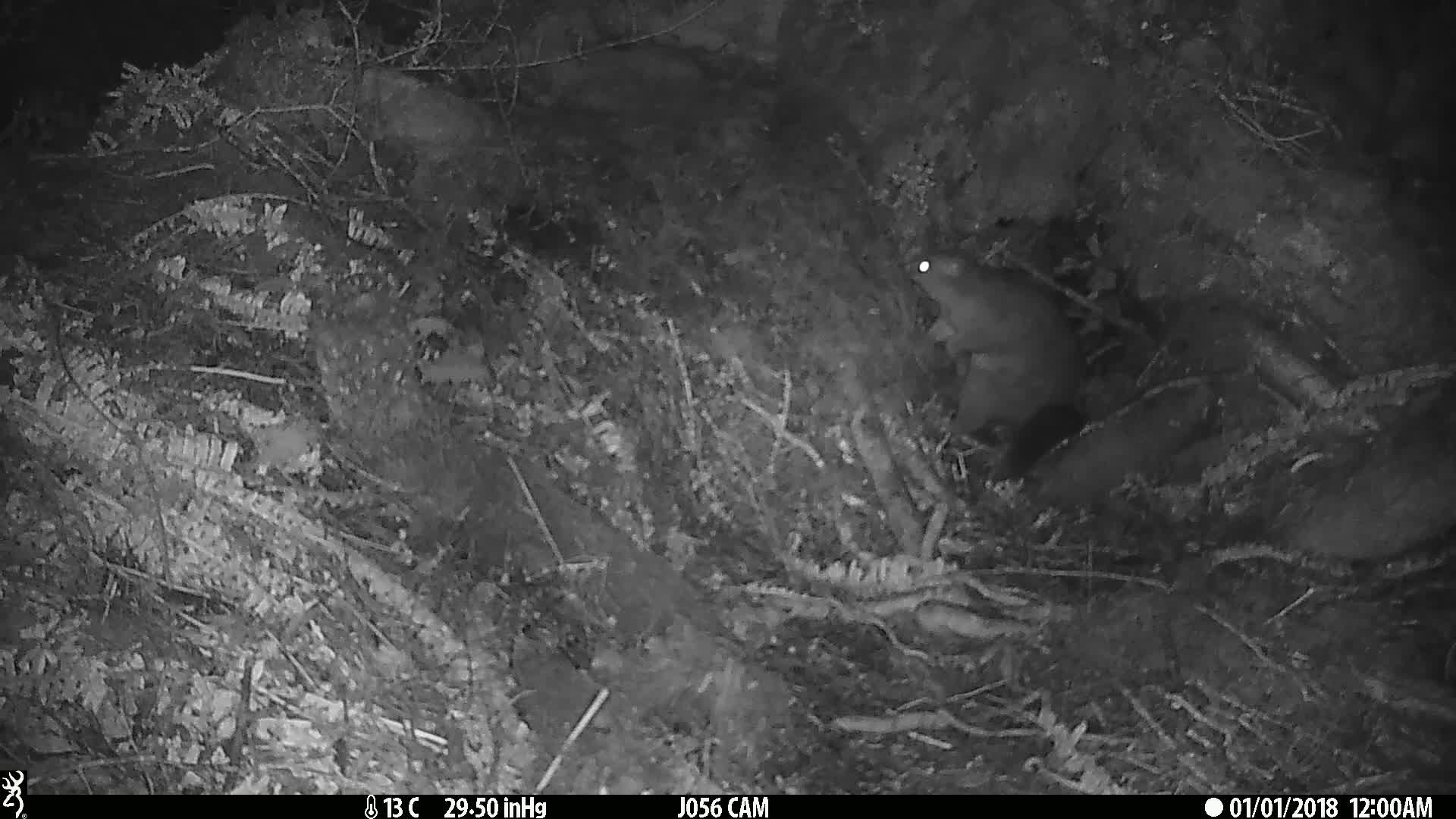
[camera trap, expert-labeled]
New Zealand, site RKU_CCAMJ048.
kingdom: Animalia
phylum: Chordata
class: Mammalia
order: Diprotodontia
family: Phalangeridae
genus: Trichosurus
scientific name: Trichosurus vulpecula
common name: common brushtail possum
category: possum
Possum (common brushtail possum) (Trichosurus vulpecula).